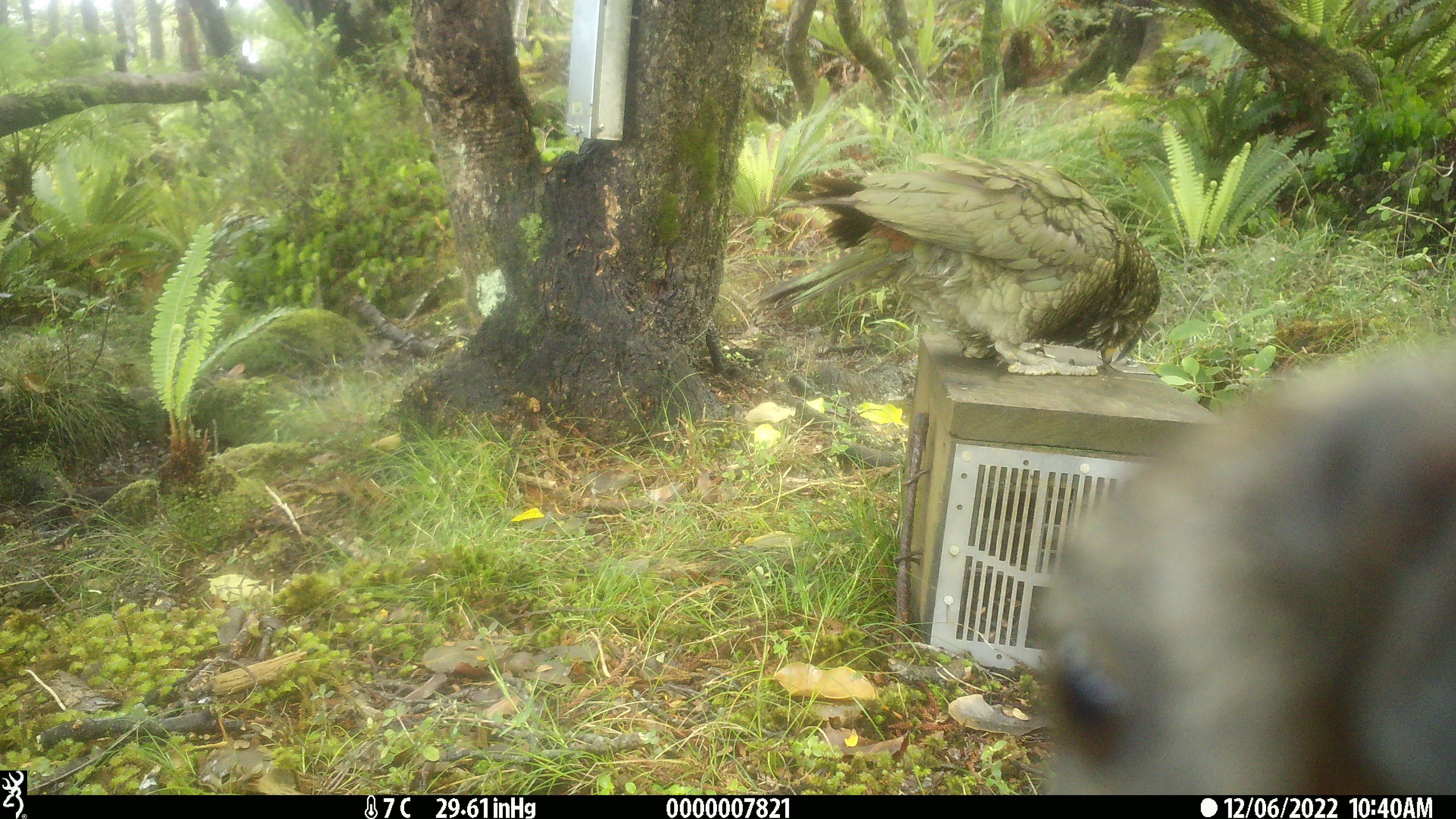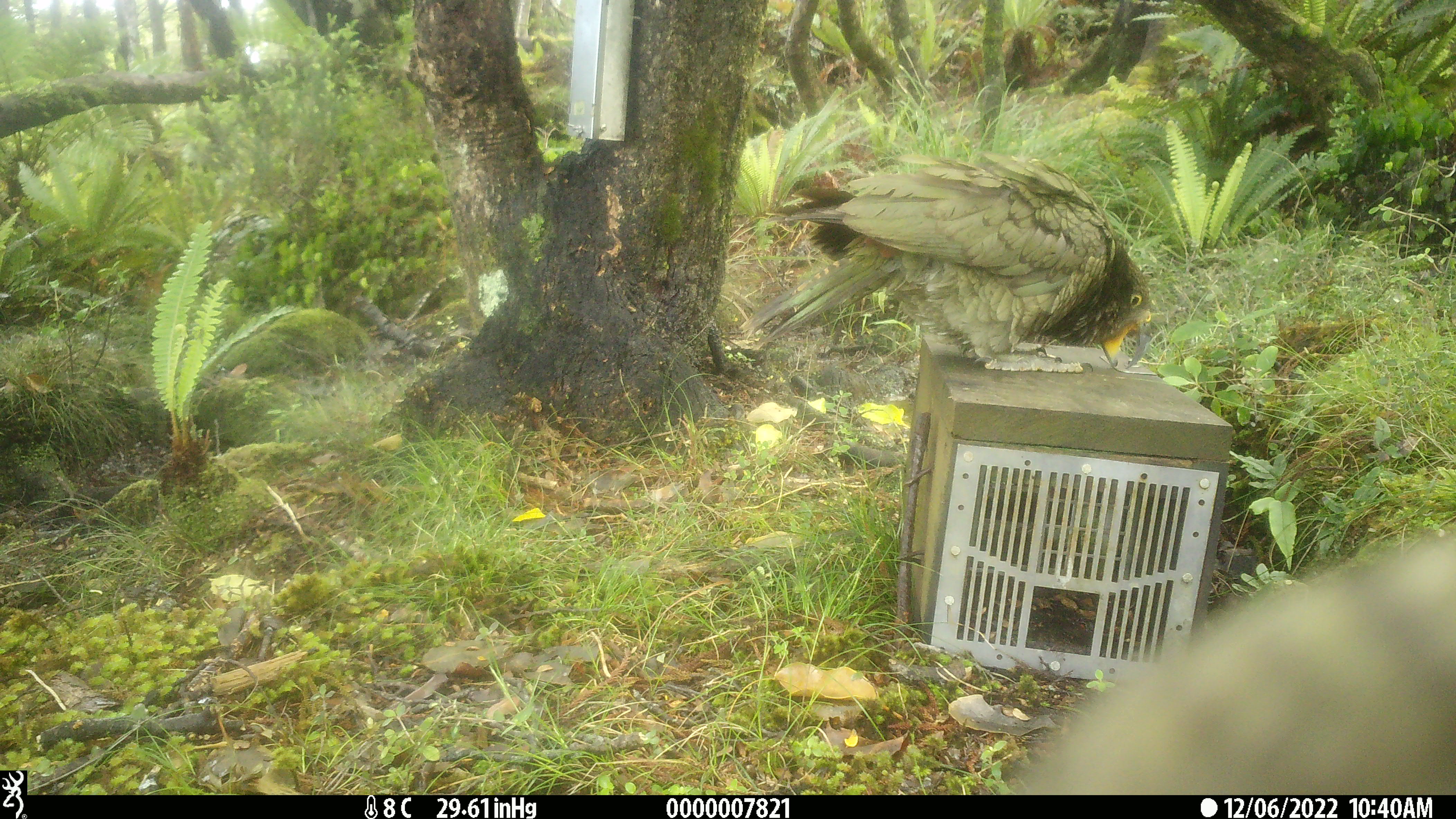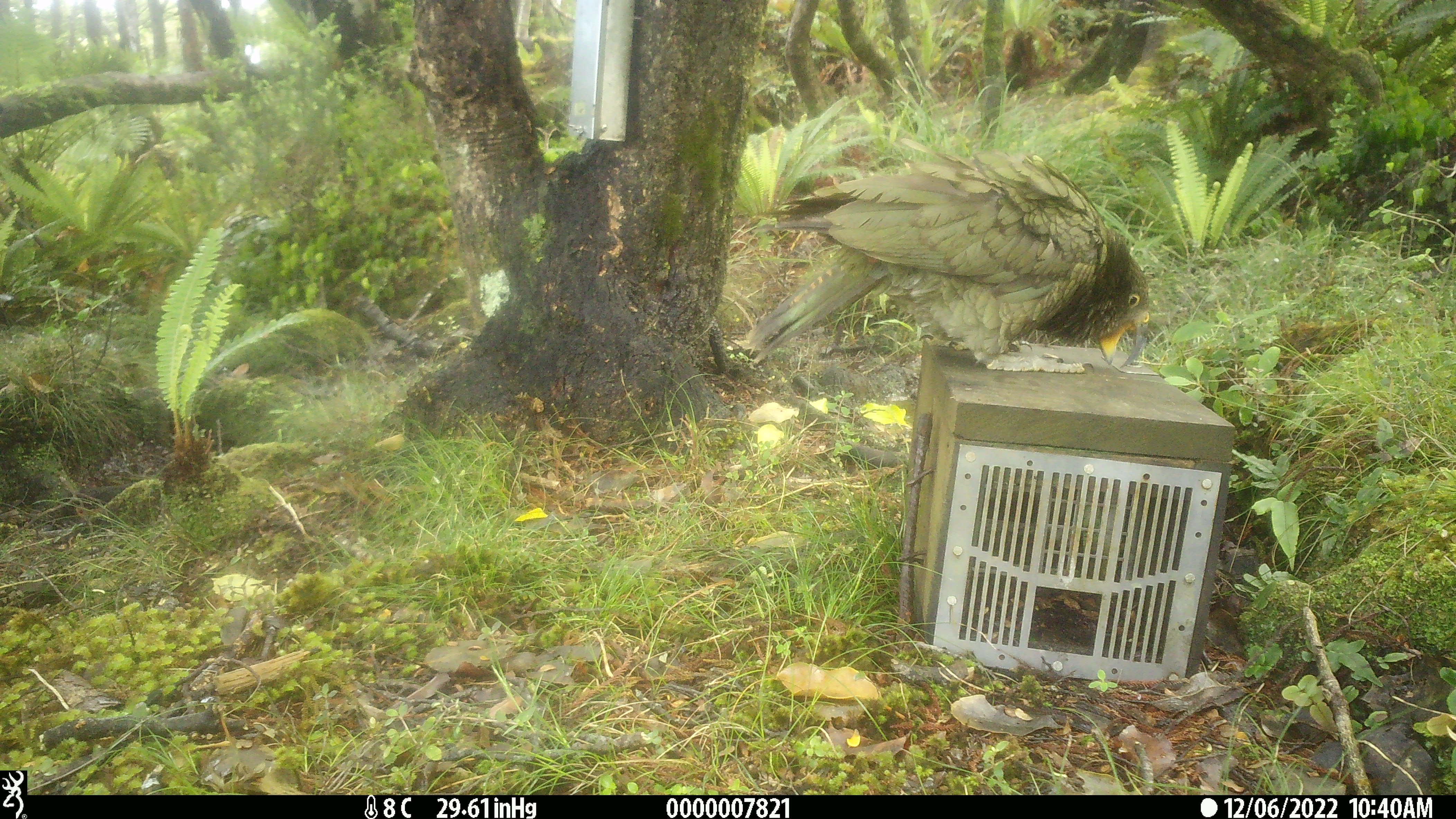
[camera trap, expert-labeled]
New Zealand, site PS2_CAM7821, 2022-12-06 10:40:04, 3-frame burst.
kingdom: Animalia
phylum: Chordata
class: Aves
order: Psittaciformes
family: Strigopidae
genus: Nestor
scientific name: Nestor notabilis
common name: kea